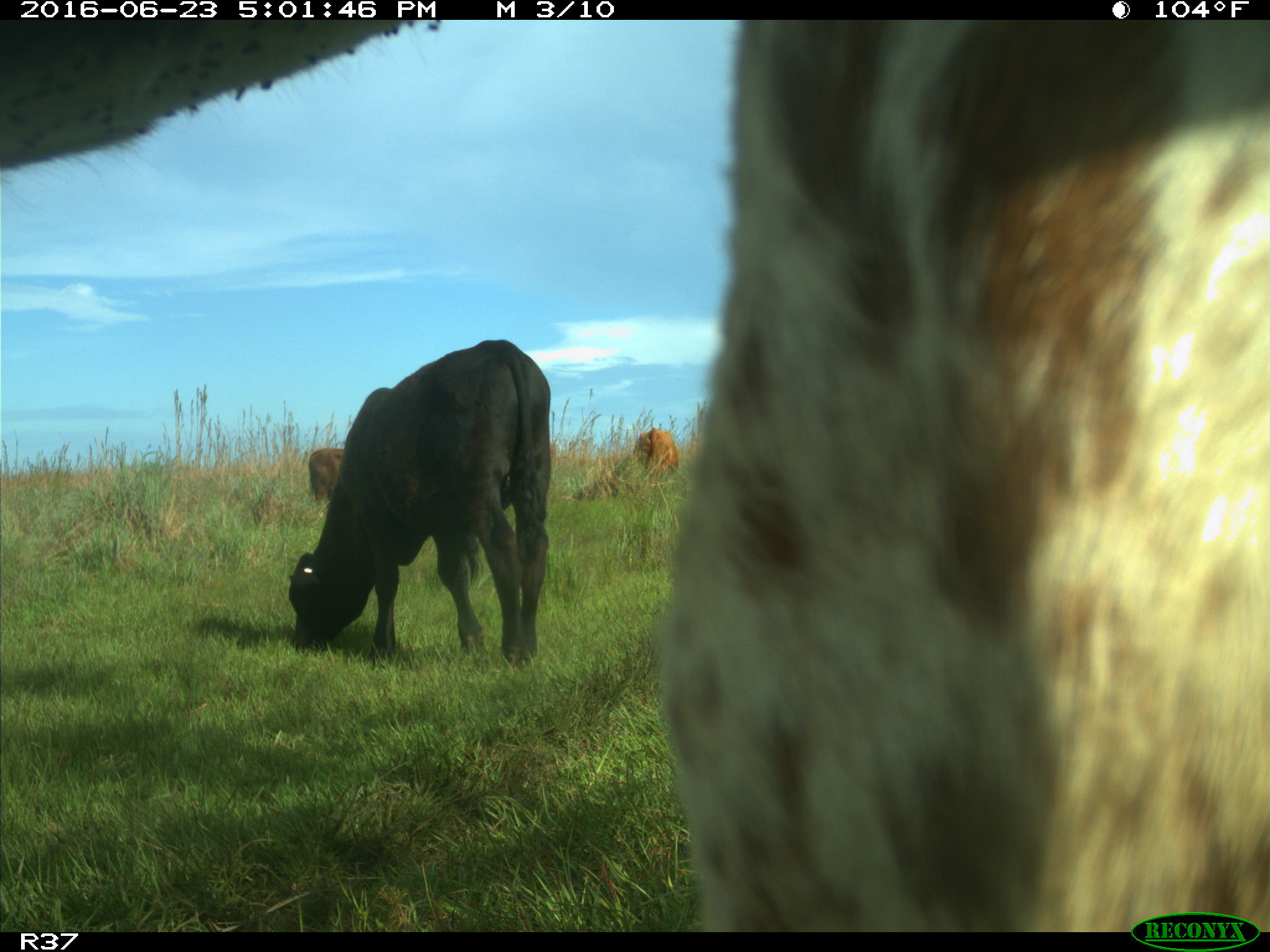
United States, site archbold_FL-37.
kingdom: Animalia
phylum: Chordata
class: Mammalia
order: Artiodactyla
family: Bovidae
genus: Bos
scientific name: Bos taurus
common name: domestic cow